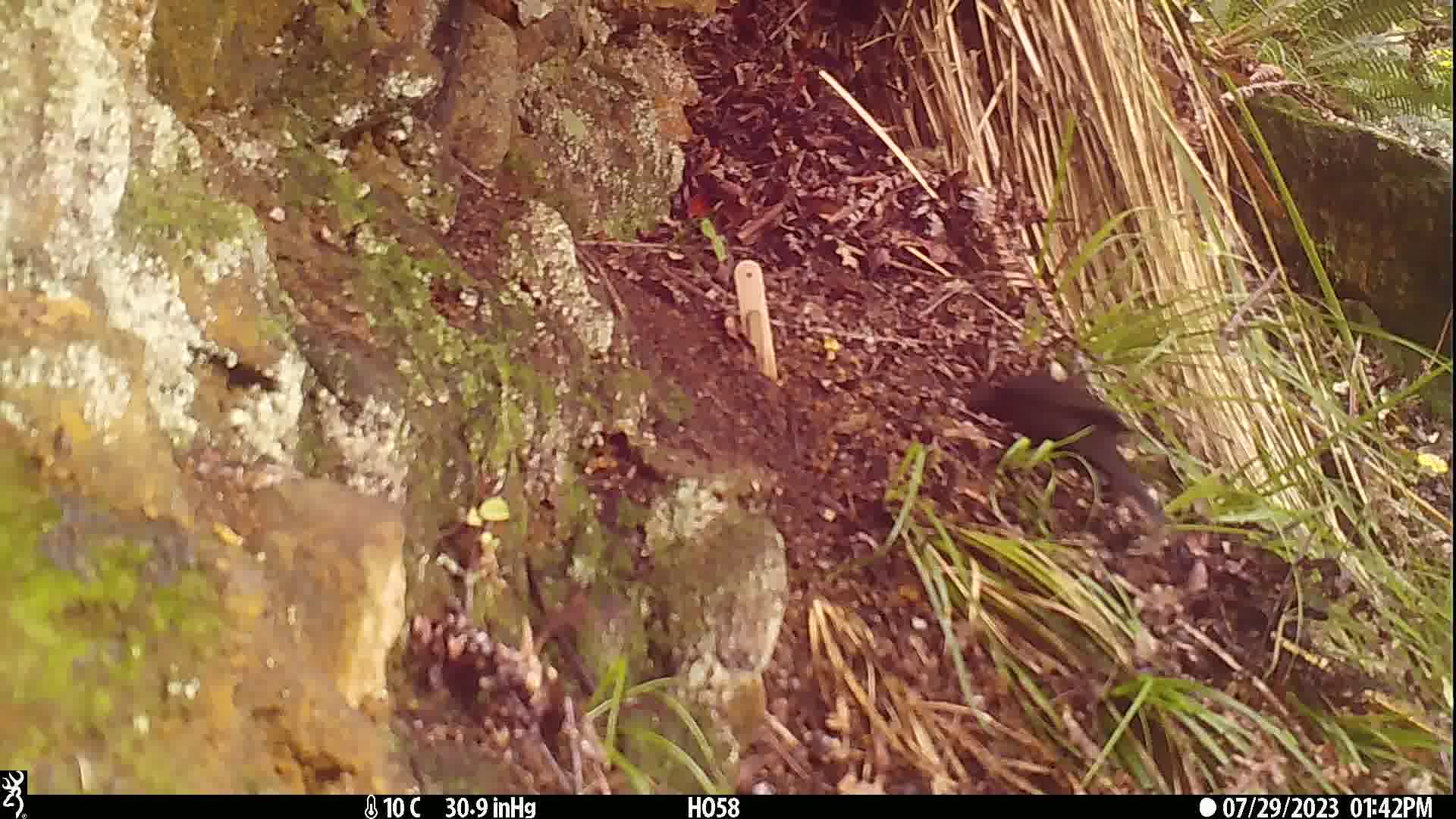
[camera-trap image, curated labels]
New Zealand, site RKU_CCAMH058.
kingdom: Animalia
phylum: Chordata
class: Aves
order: Passeriformes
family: Turdidae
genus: Turdus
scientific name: Turdus merula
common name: eurasian blackbird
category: blackbird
Blackbird (eurasian blackbird) (Turdus merula).